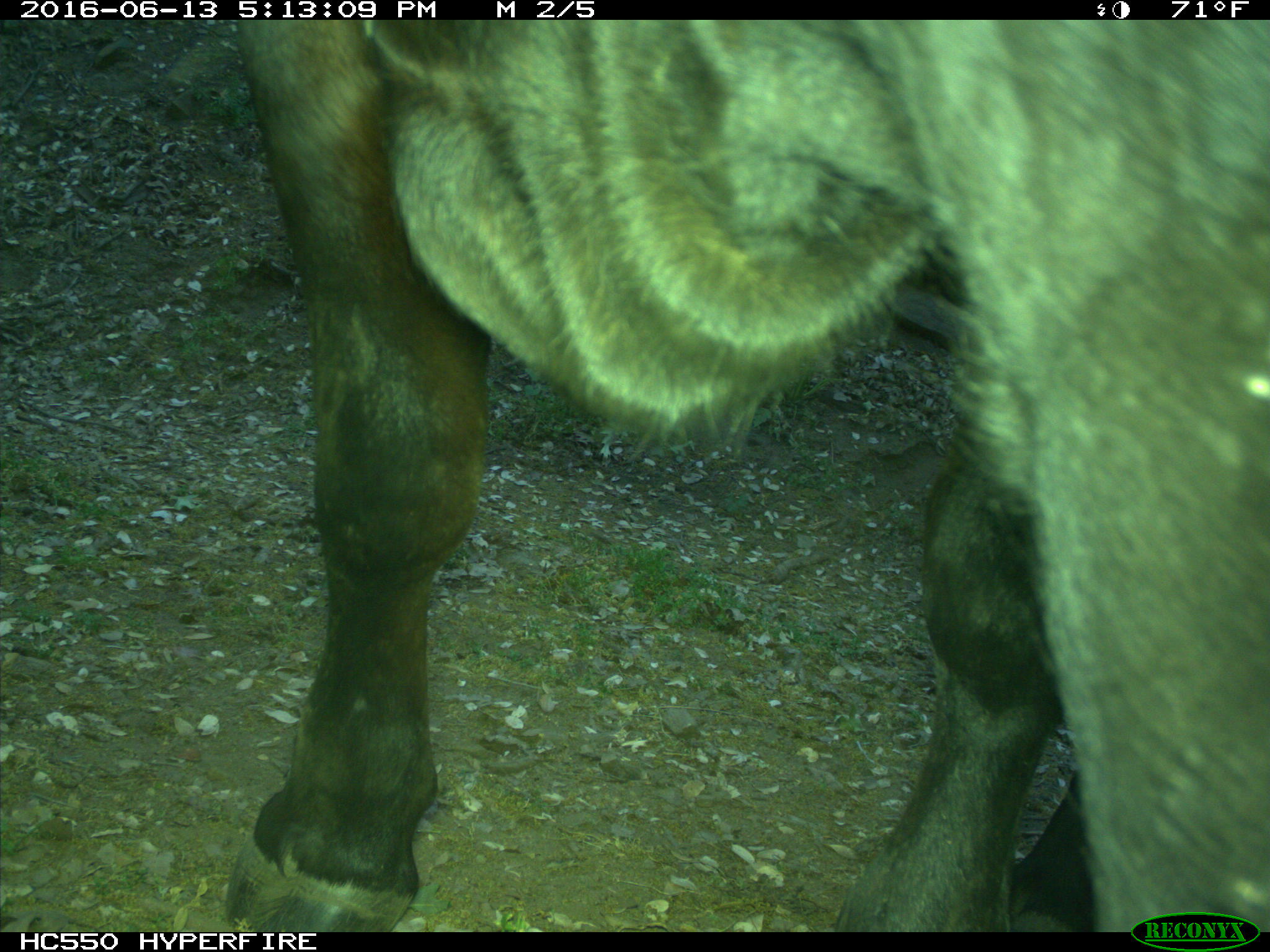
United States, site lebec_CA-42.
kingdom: Animalia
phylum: Chordata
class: Mammalia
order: Artiodactyla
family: Bovidae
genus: Bos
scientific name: Bos taurus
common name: domestic cow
Bos taurus (domestic cow).